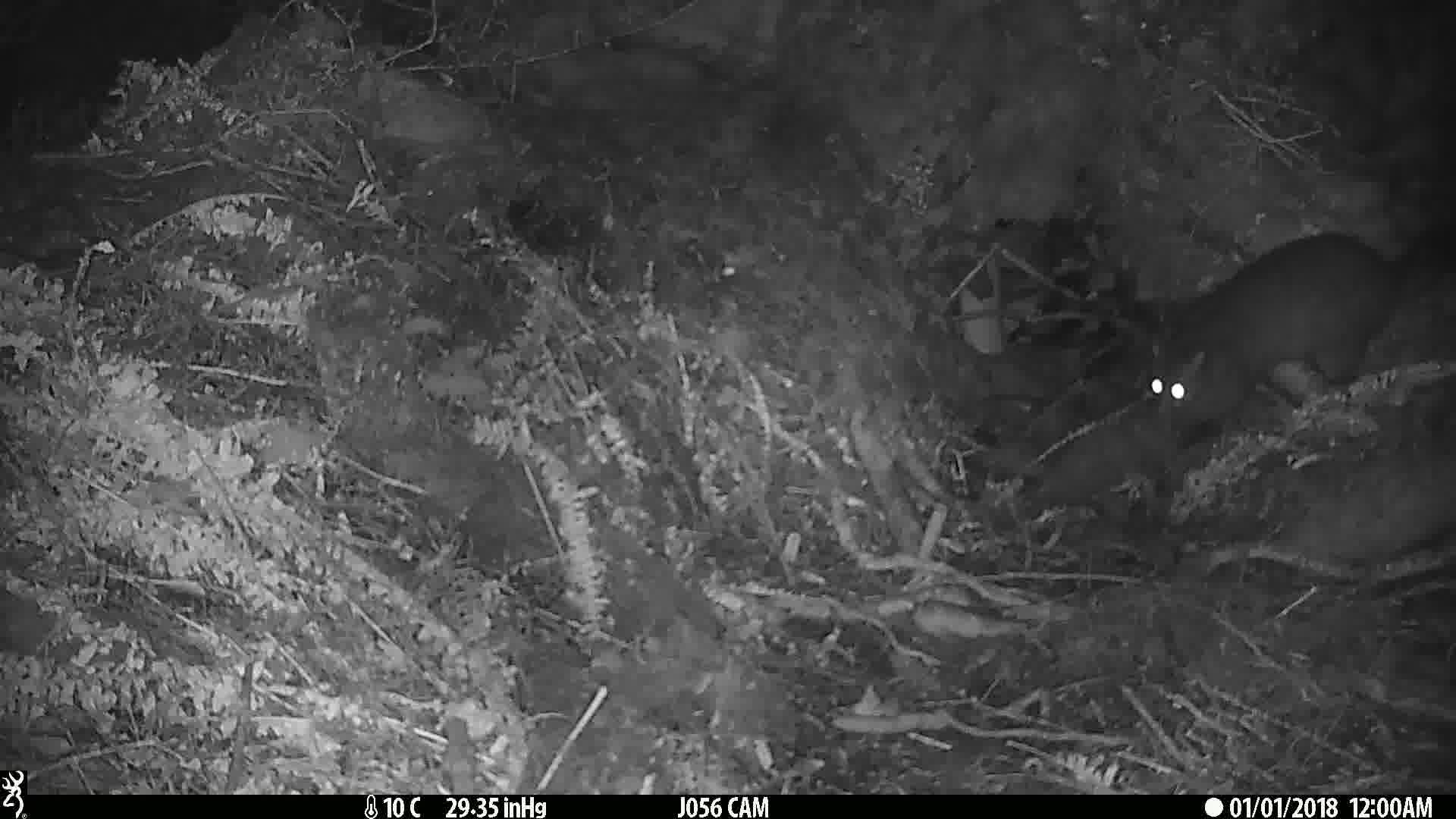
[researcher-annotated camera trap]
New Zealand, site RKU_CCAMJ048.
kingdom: Animalia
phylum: Chordata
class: Mammalia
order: Diprotodontia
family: Phalangeridae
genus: Trichosurus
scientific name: Trichosurus vulpecula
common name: common brushtail possum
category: possum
Possum (common brushtail possum) (Trichosurus vulpecula).